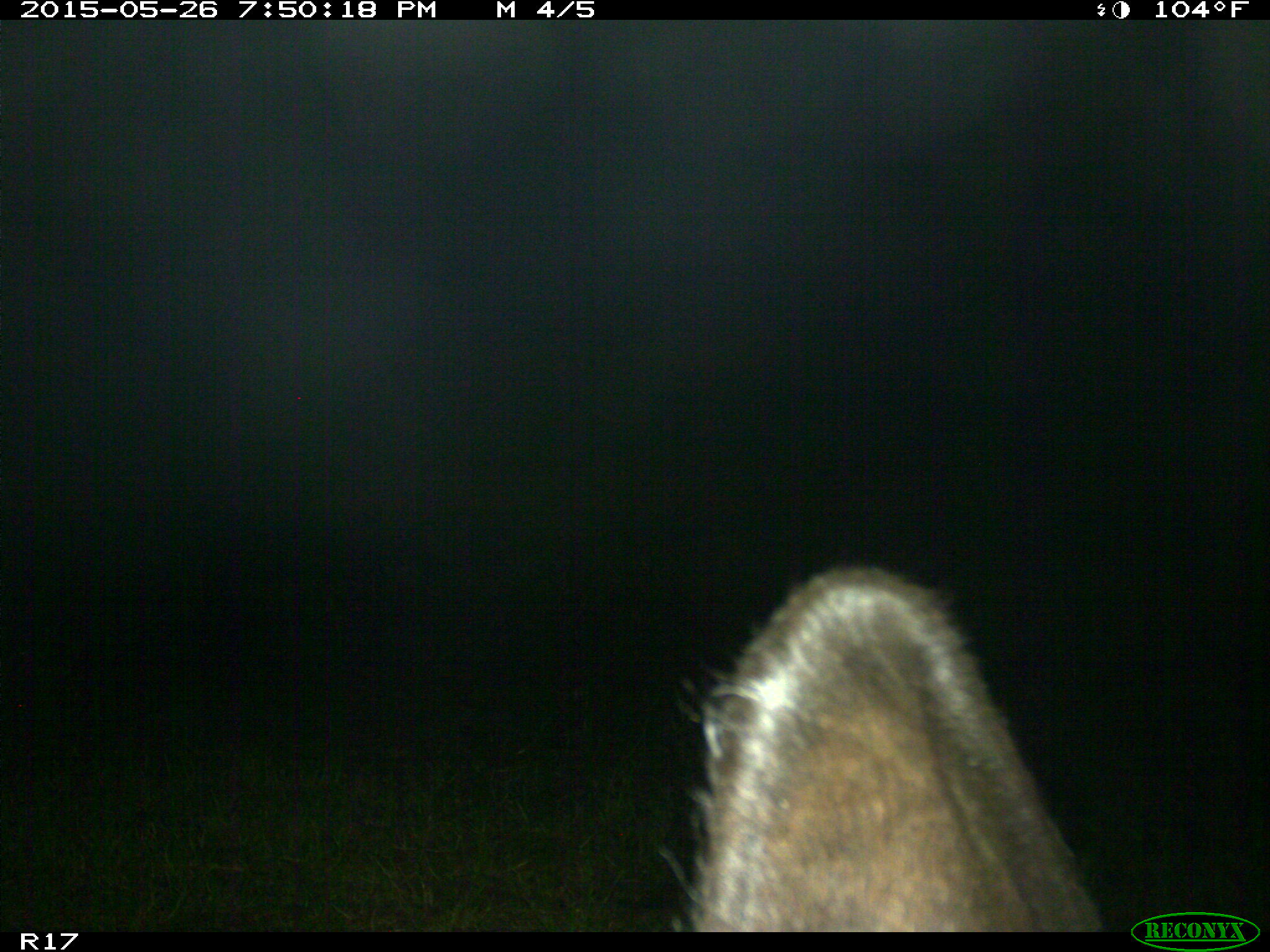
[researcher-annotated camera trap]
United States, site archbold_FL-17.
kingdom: Animalia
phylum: Chordata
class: Mammalia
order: Artiodactyla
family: Bovidae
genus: Bos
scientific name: Bos taurus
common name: domestic cow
Bos taurus (domestic cow).